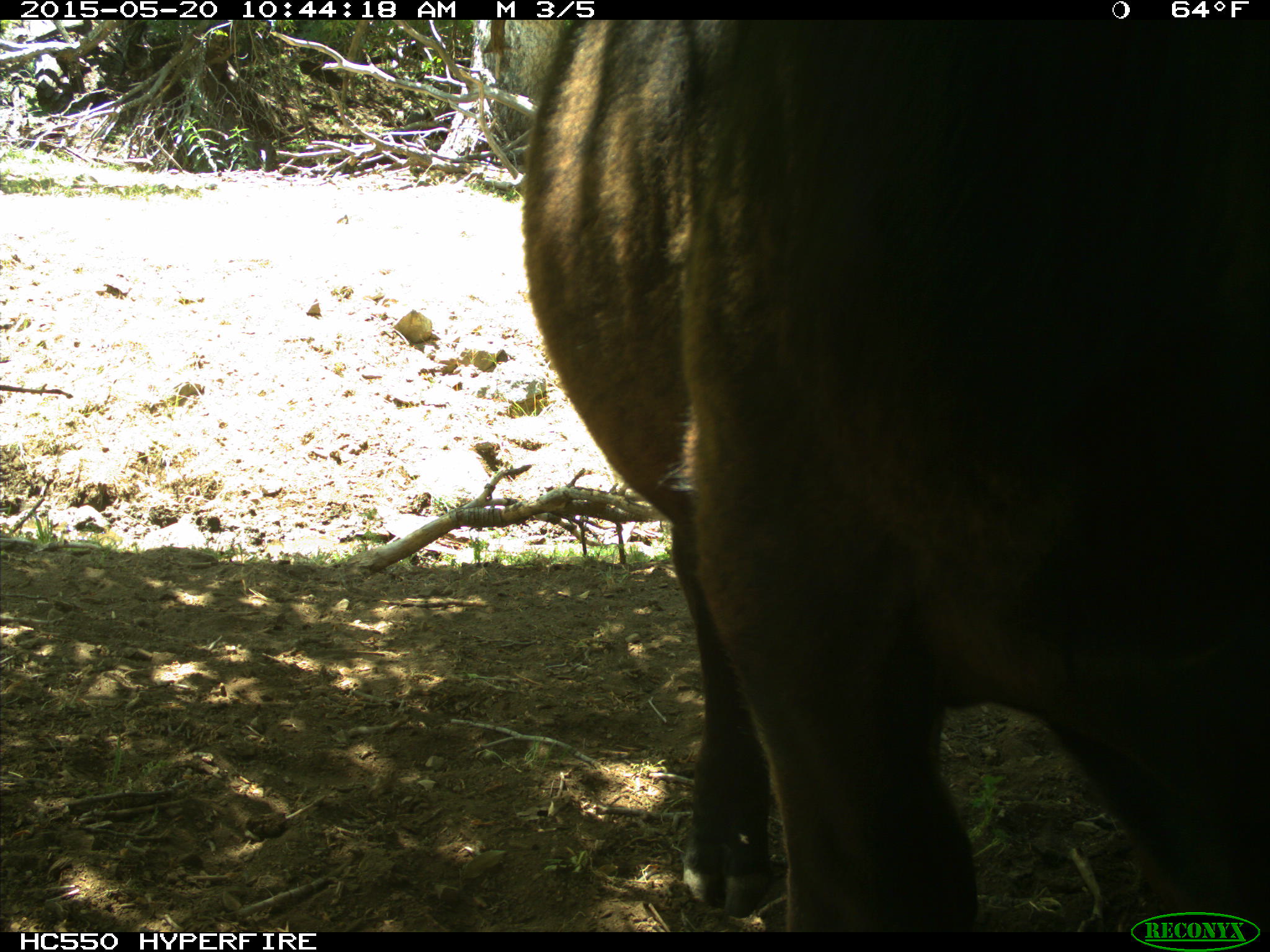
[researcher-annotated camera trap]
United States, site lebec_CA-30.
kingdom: Animalia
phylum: Chordata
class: Mammalia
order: Artiodactyla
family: Bovidae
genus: Bos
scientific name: Bos taurus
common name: domestic cow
Bos taurus (domestic cow).